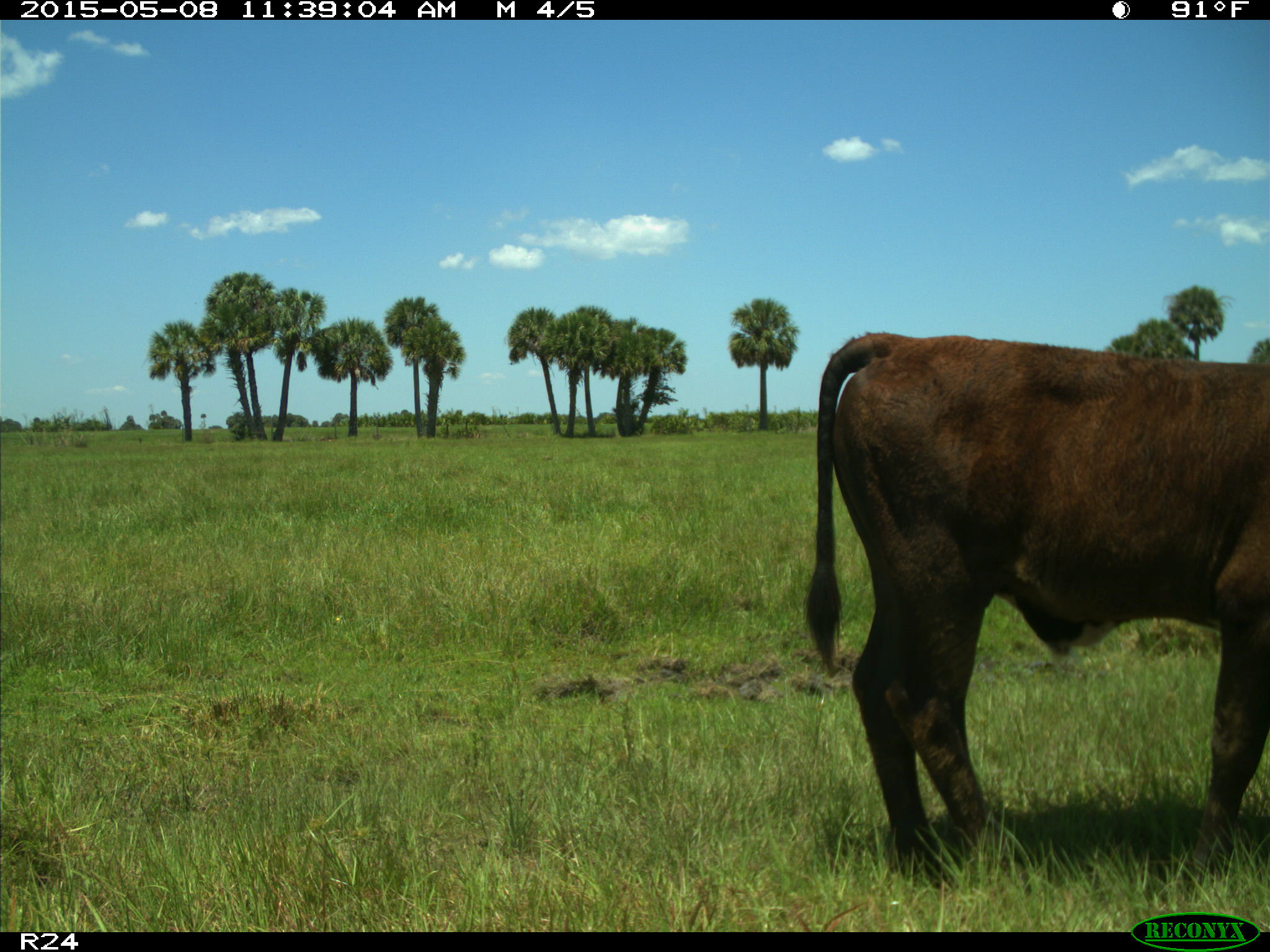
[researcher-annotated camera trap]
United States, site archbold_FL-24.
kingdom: Animalia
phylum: Chordata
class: Mammalia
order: Artiodactyla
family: Bovidae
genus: Bos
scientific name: Bos taurus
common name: domestic cow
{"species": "Bos taurus (domestic cow)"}